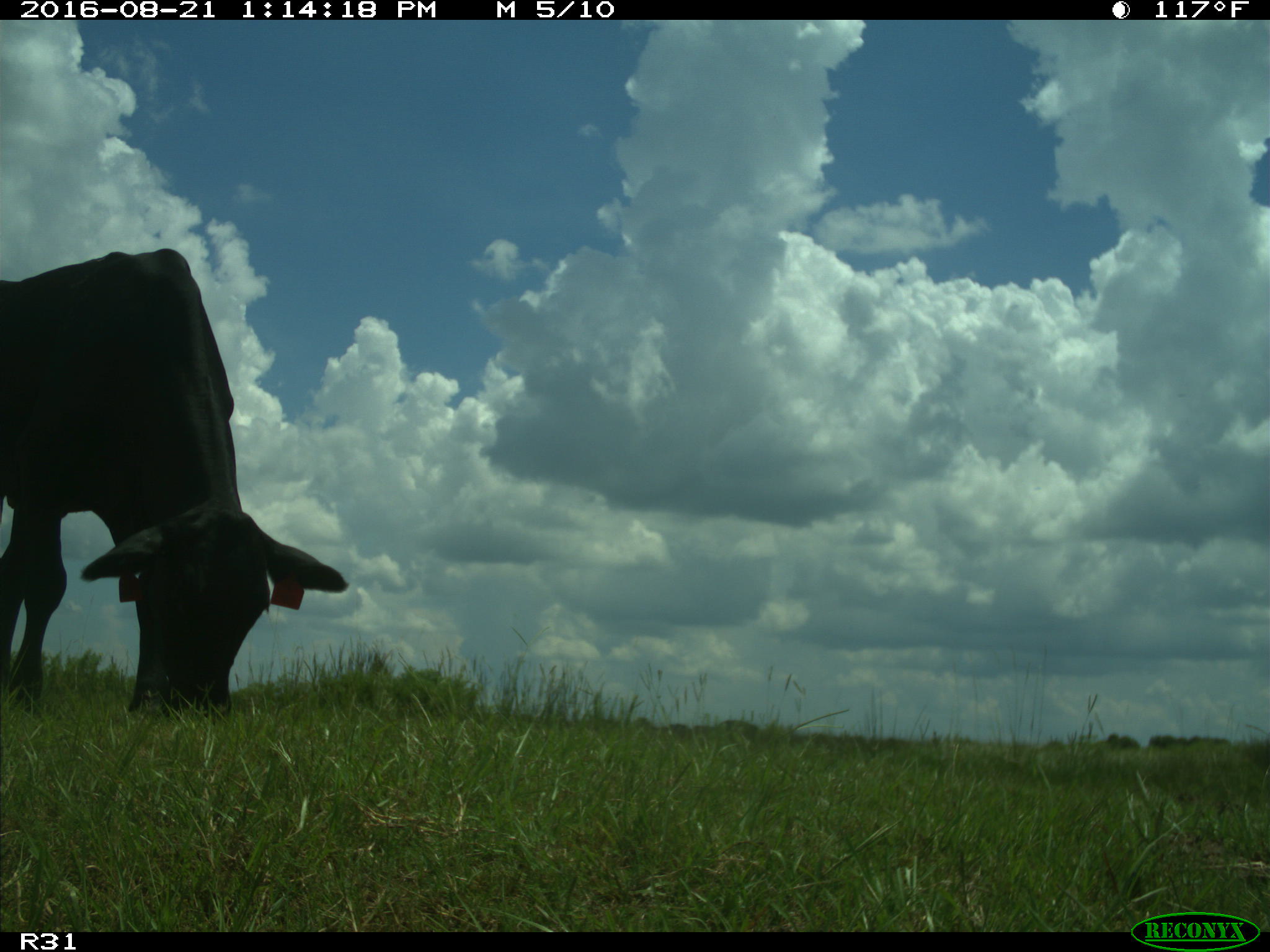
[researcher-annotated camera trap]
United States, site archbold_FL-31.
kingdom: Animalia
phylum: Chordata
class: Mammalia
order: Artiodactyla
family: Bovidae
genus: Bos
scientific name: Bos taurus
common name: domestic cow